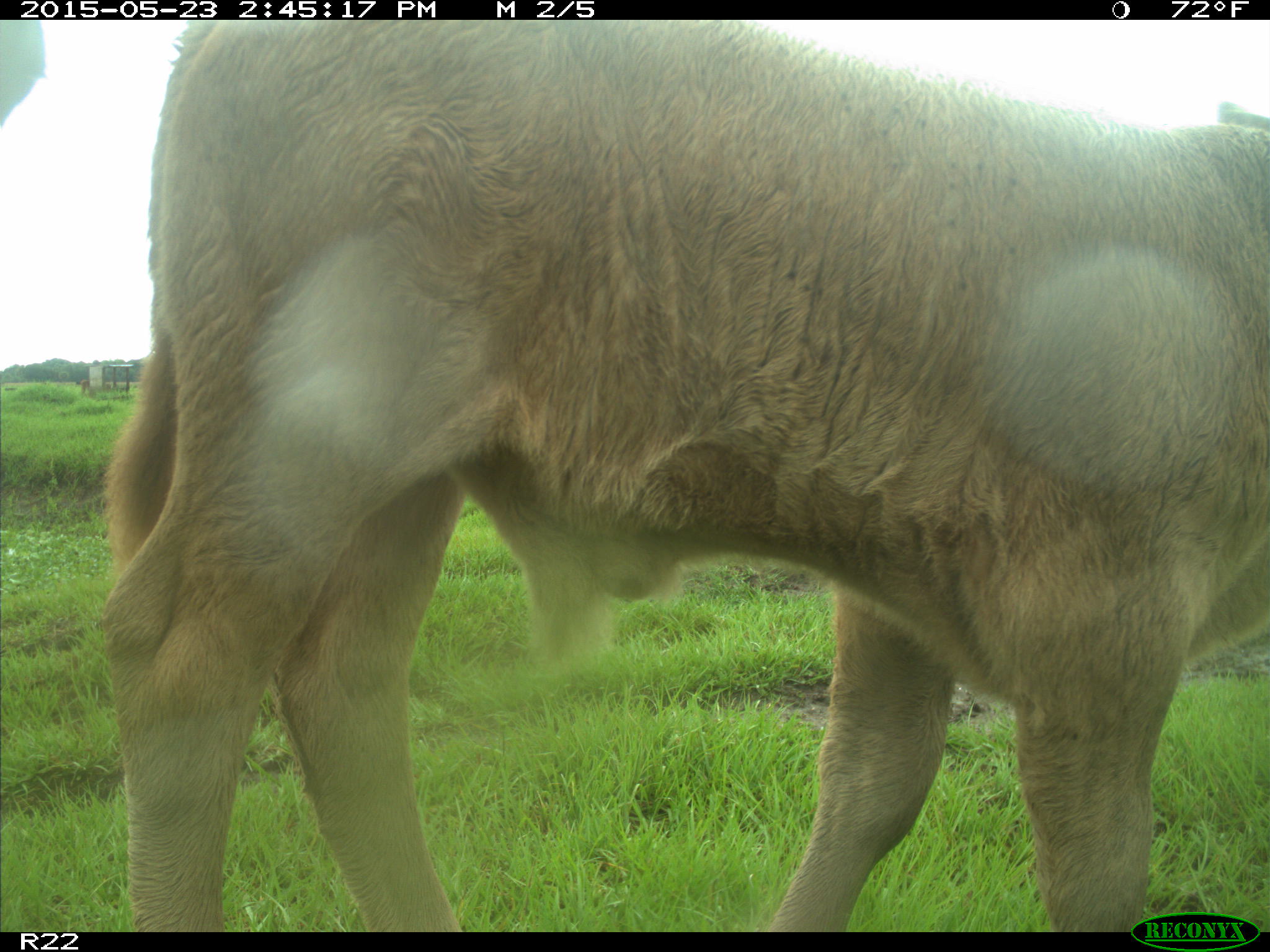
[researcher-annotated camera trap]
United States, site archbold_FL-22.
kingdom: Animalia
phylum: Chordata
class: Aves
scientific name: Aves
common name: birds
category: unidentified bird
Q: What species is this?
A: Unidentified bird (birds) (Aves).